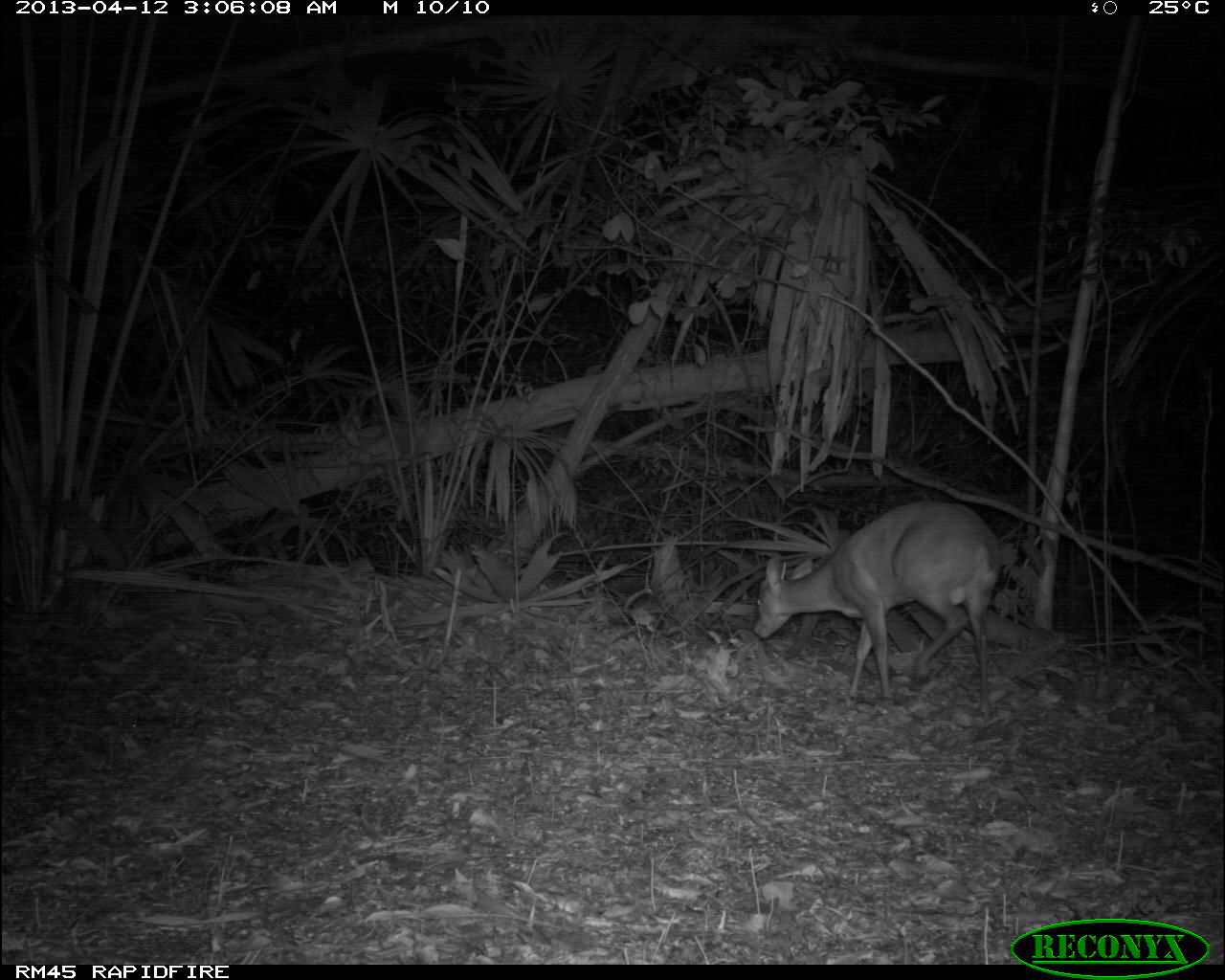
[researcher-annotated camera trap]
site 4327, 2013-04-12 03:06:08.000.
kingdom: Animalia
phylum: Chordata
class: Mammalia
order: Artiodactyla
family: Cervidae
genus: Mazama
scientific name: Mazama temama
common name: central american red brocket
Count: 1.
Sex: male.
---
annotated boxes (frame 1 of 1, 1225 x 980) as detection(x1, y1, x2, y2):
mazama temama: detection(753, 501, 1001, 711)